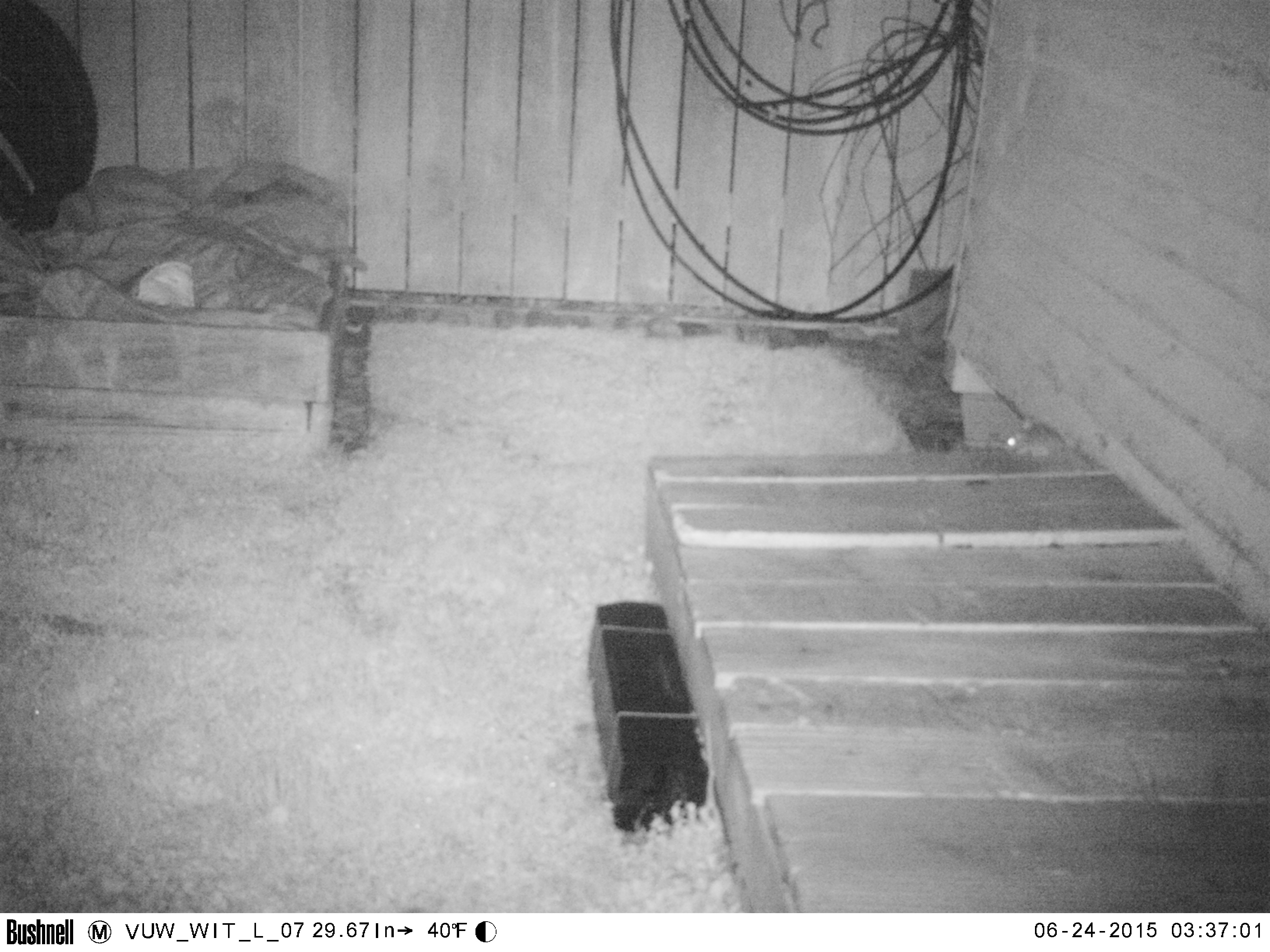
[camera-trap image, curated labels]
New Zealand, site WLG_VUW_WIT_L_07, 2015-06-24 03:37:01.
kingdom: Animalia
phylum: Chordata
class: Mammalia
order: Rodentia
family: Muridae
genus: Rattus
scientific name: Rattus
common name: rat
Rat (Rattus).